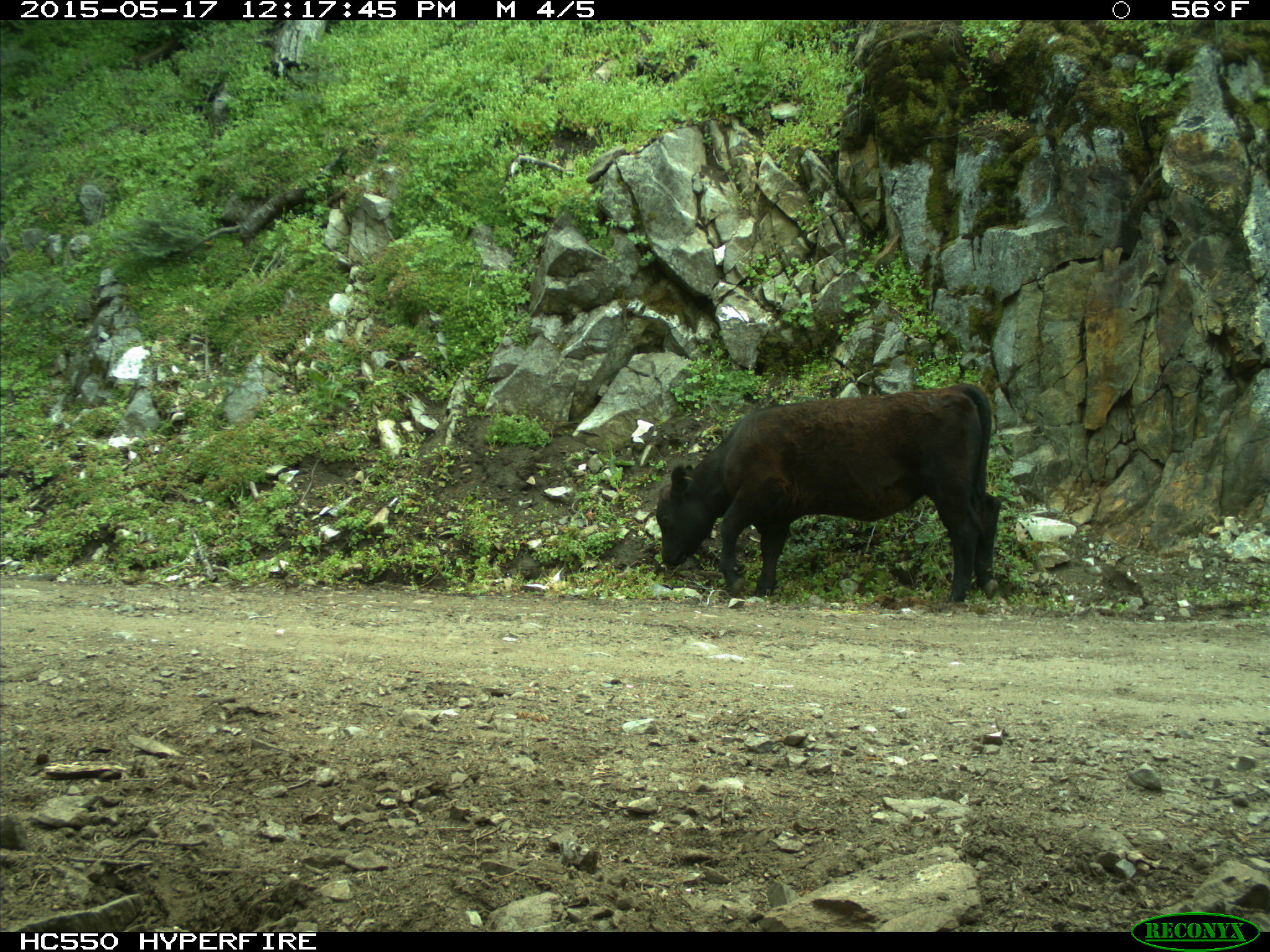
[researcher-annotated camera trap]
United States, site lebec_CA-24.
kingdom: Animalia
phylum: Chordata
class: Mammalia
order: Artiodactyla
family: Bovidae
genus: Bos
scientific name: Bos taurus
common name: domestic cow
Bos taurus (domestic cow).